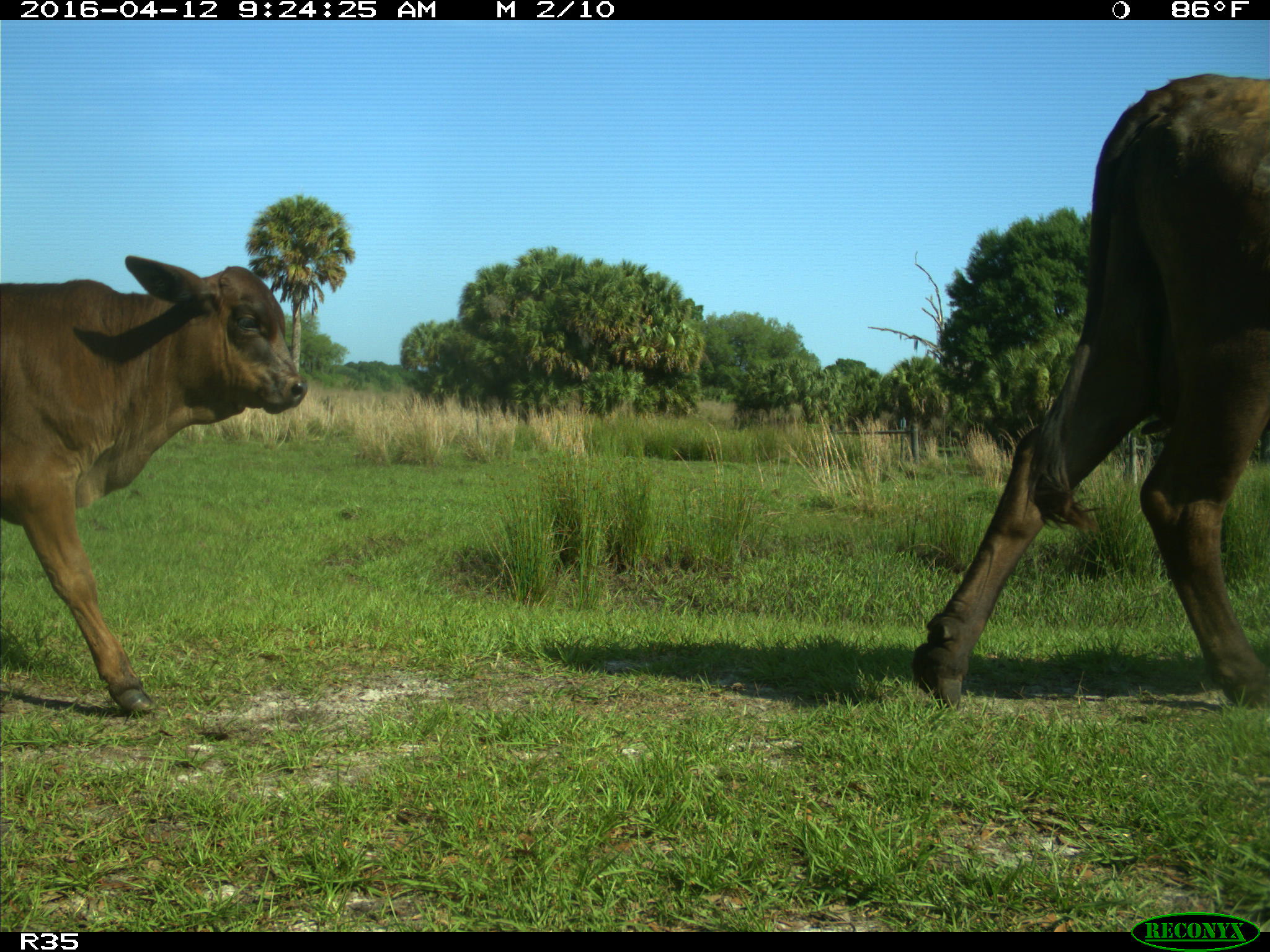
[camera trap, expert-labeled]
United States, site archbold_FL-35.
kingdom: Animalia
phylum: Chordata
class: Mammalia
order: Artiodactyla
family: Bovidae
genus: Bos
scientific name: Bos taurus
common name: domestic cow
Bos taurus (domestic cow).